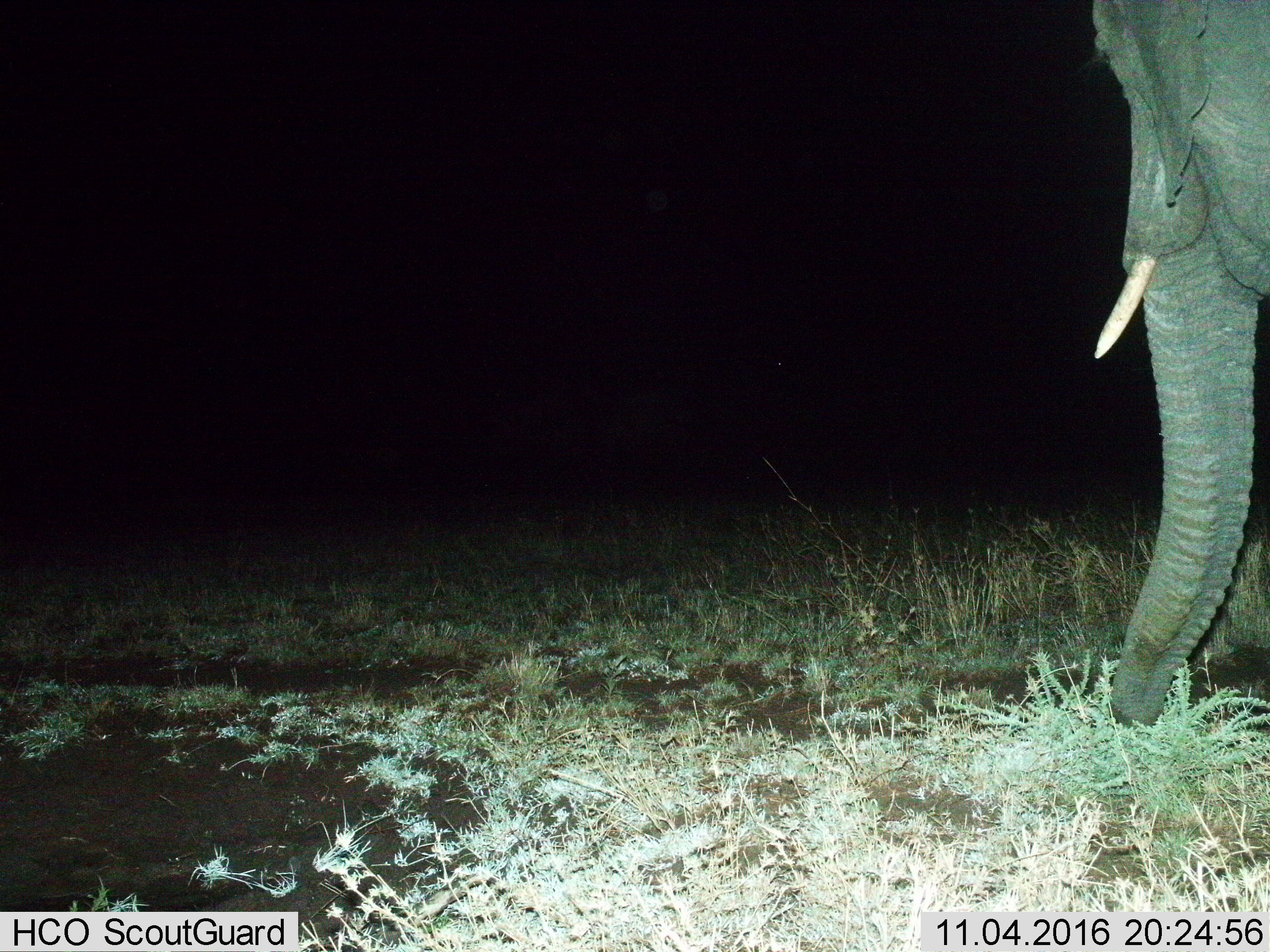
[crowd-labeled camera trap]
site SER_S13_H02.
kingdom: Animalia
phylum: Chordata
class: Mammalia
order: Proboscidea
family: Elephantidae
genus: Loxodonta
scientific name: Loxodonta africana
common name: african bush elephant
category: elephant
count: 1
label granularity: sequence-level